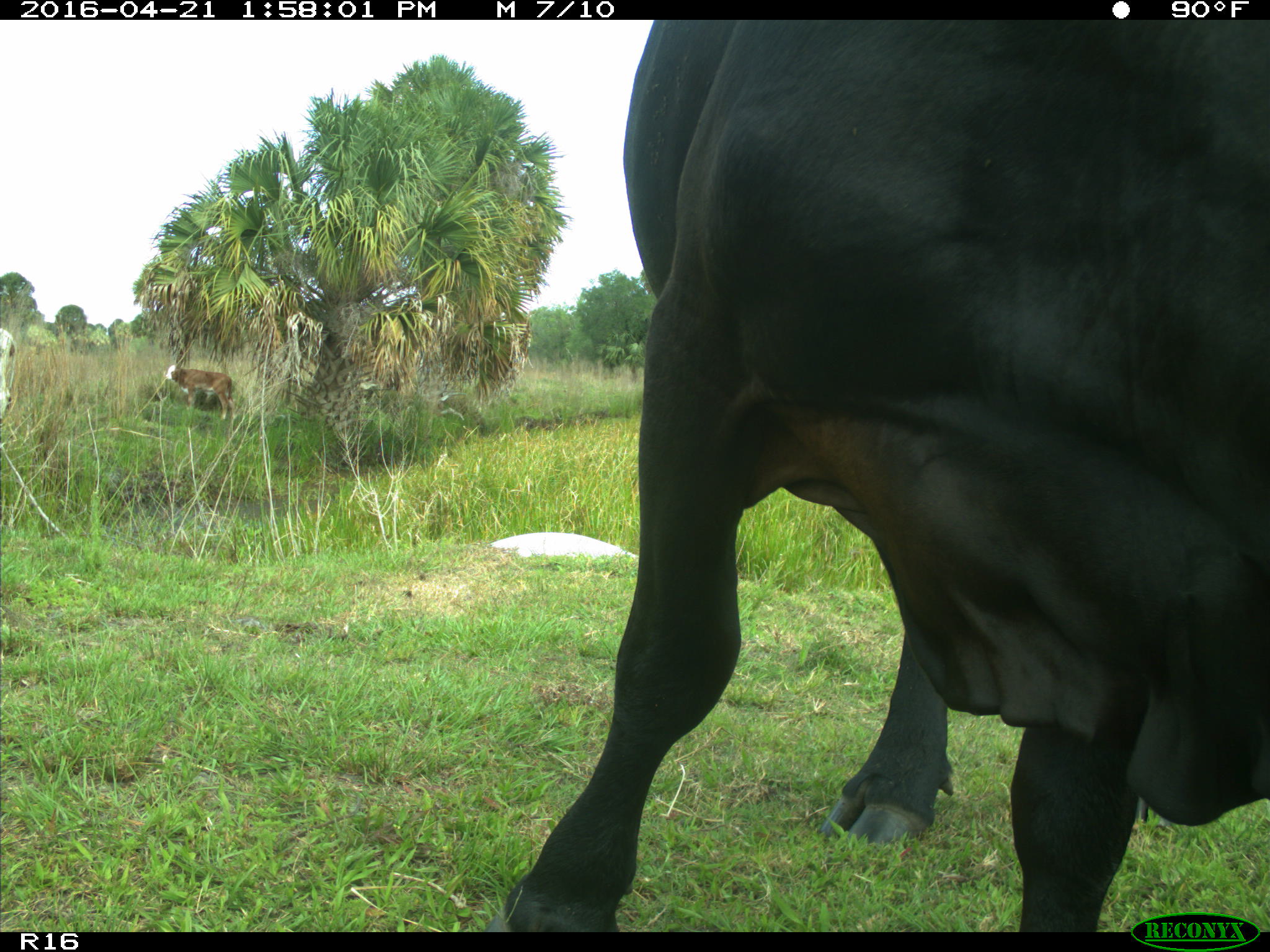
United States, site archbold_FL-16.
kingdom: Animalia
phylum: Chordata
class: Mammalia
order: Artiodactyla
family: Bovidae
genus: Bos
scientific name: Bos taurus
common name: domestic cow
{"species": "Bos taurus (domestic cow)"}